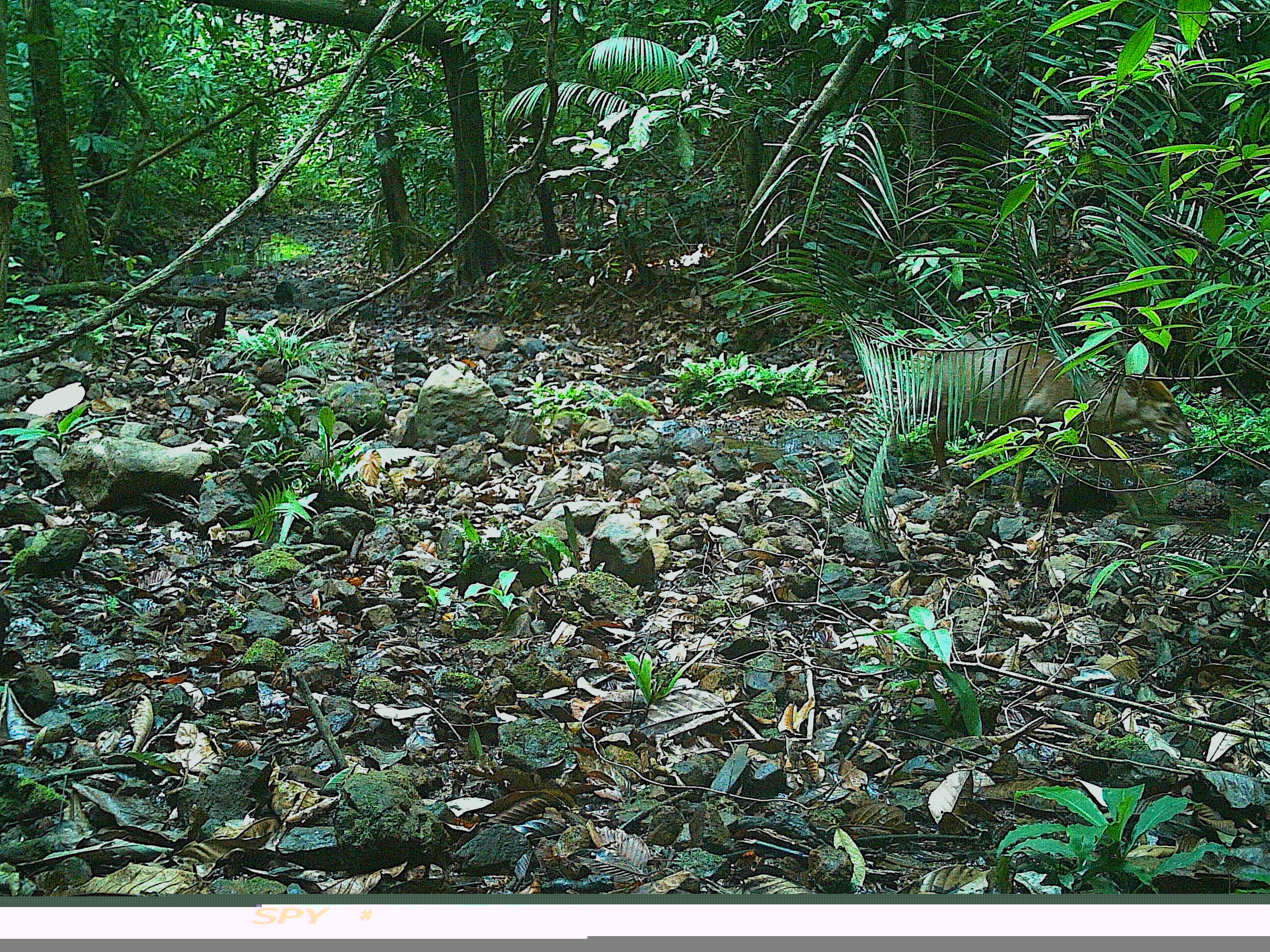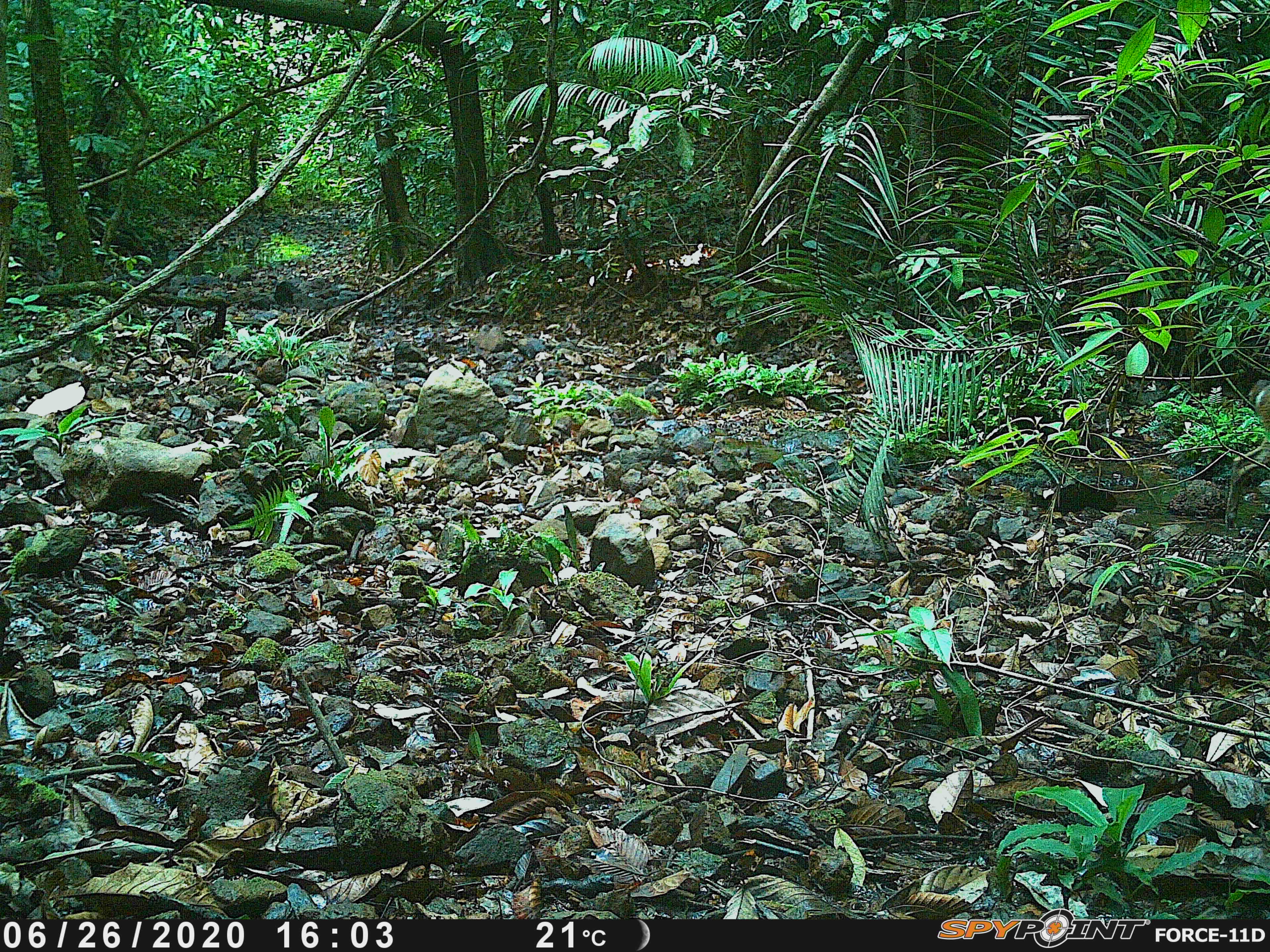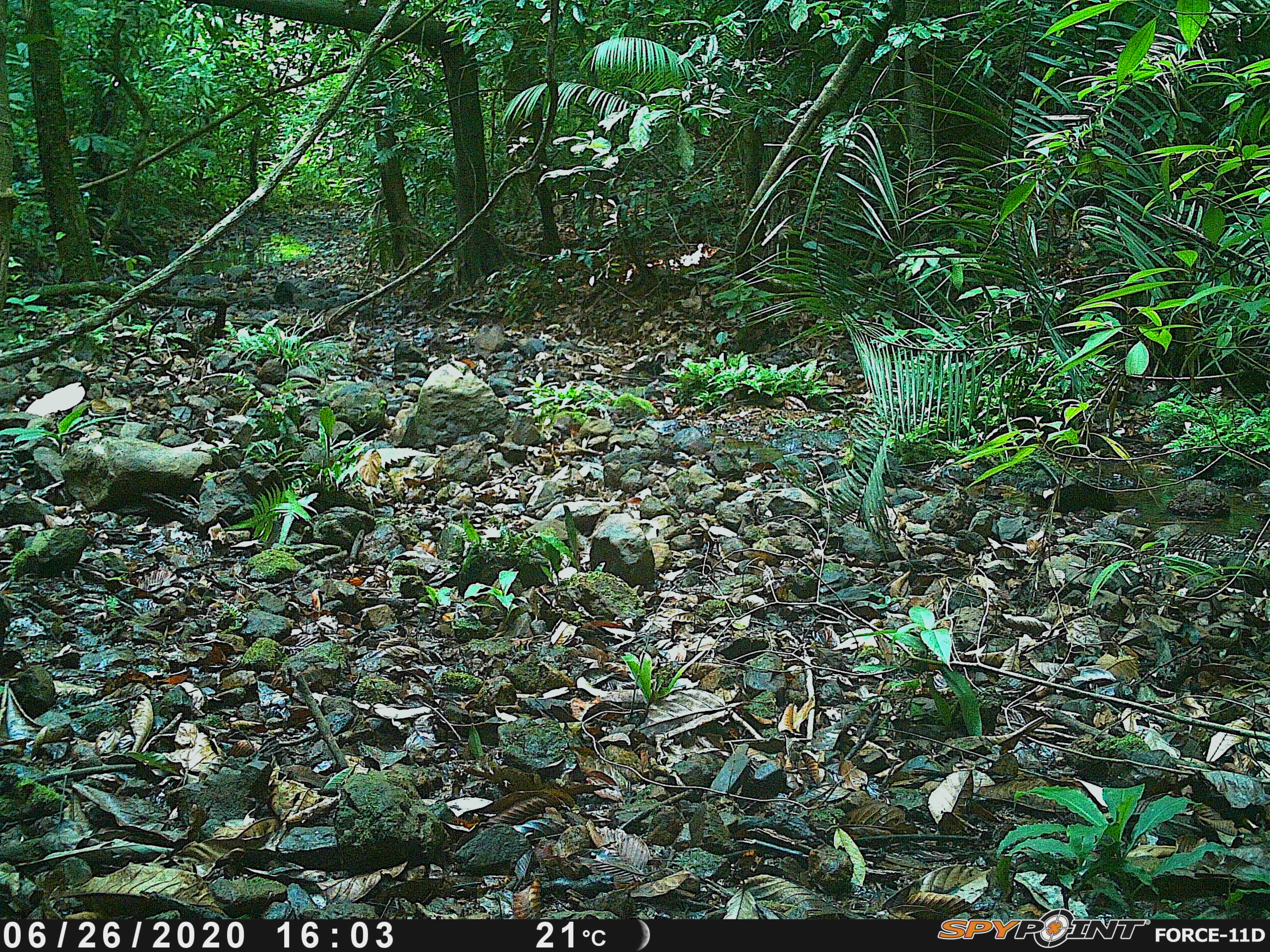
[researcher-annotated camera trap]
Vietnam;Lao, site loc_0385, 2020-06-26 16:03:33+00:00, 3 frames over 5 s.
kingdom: Animalia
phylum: Chordata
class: Mammalia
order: Artiodactyla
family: Cervidae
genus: Muntiacus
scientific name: Muntiacus vuquangensis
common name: large-antlered muntjac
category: large antlered muntjac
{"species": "large antlered muntjac (large-antlered muntjac) (Muntiacus vuquangensis)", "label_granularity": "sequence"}